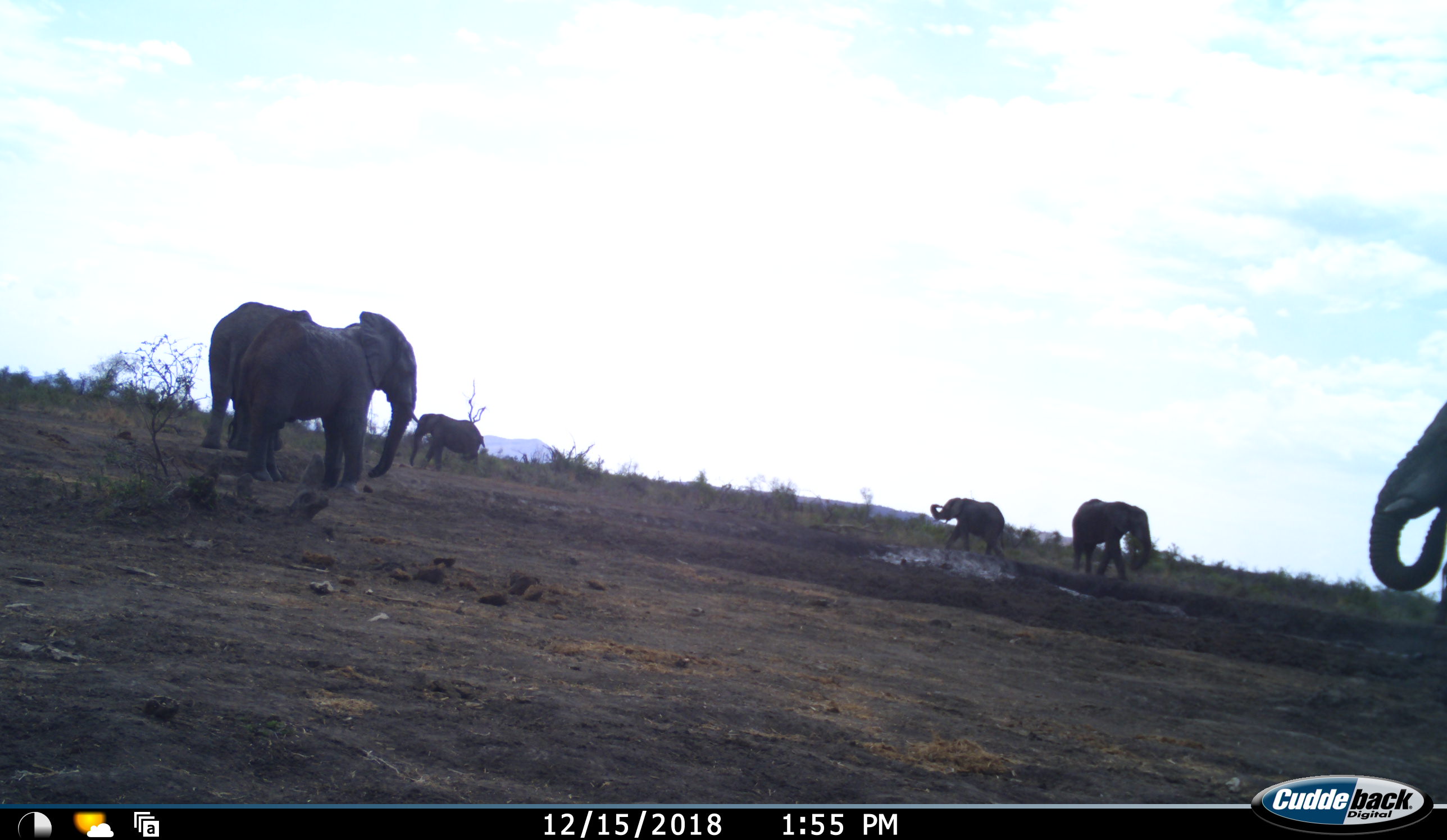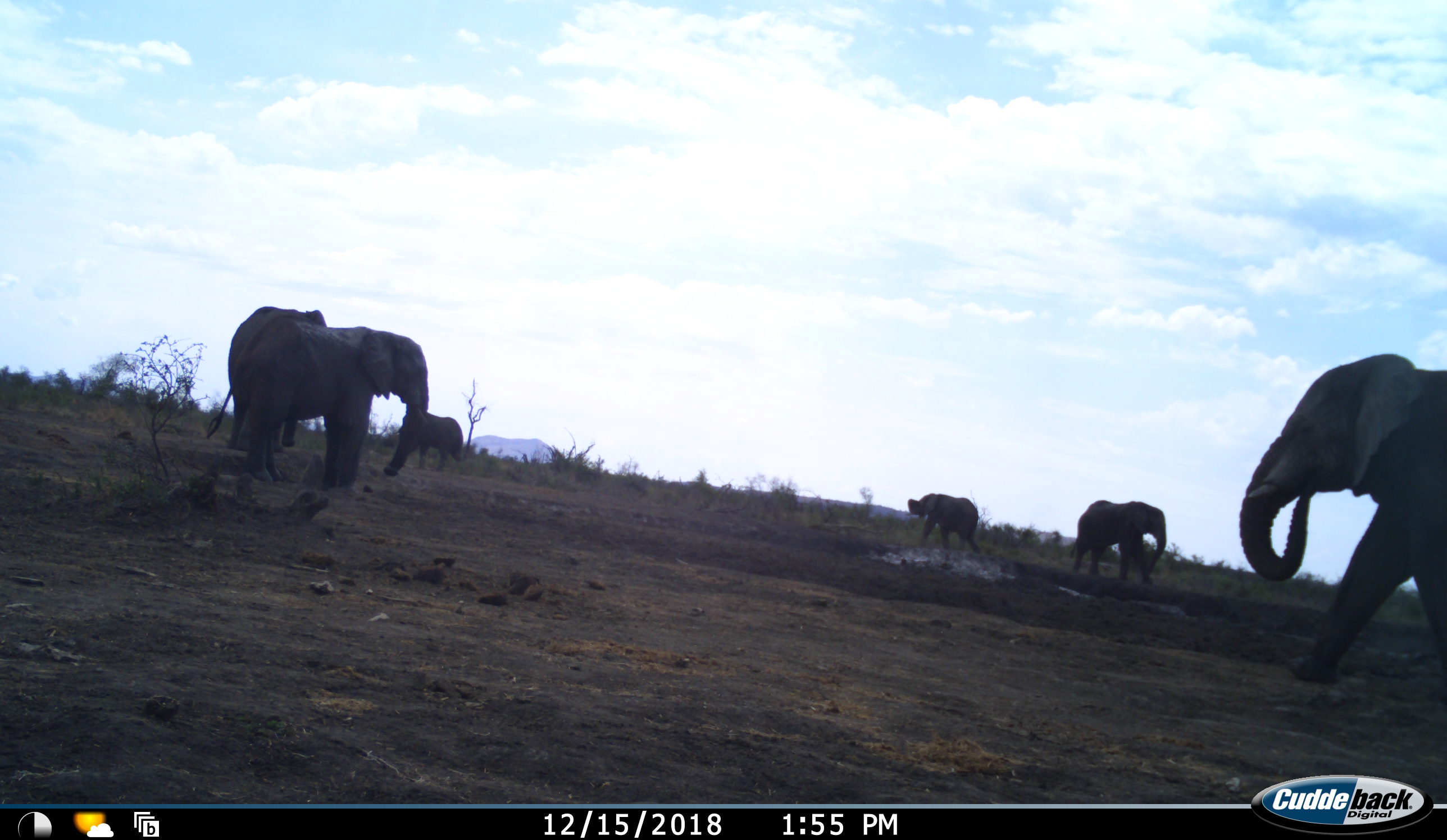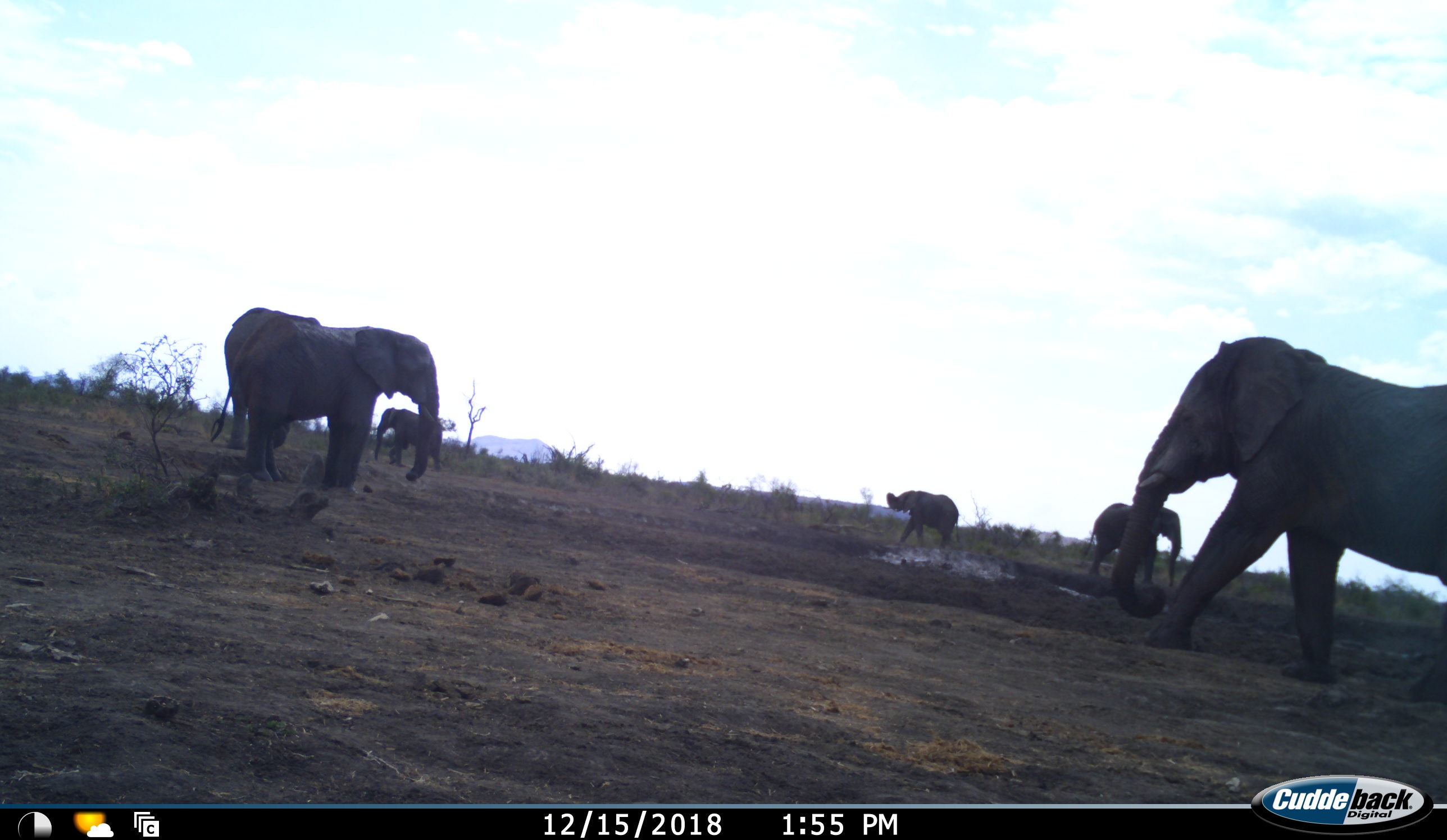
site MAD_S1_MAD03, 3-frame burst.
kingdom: Animalia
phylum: Chordata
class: Mammalia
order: Proboscidea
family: Elephantidae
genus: Loxodonta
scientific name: Loxodonta africana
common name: african bush elephant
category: elephant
Elephant (african bush elephant) (Loxodonta africana), count 6. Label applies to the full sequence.